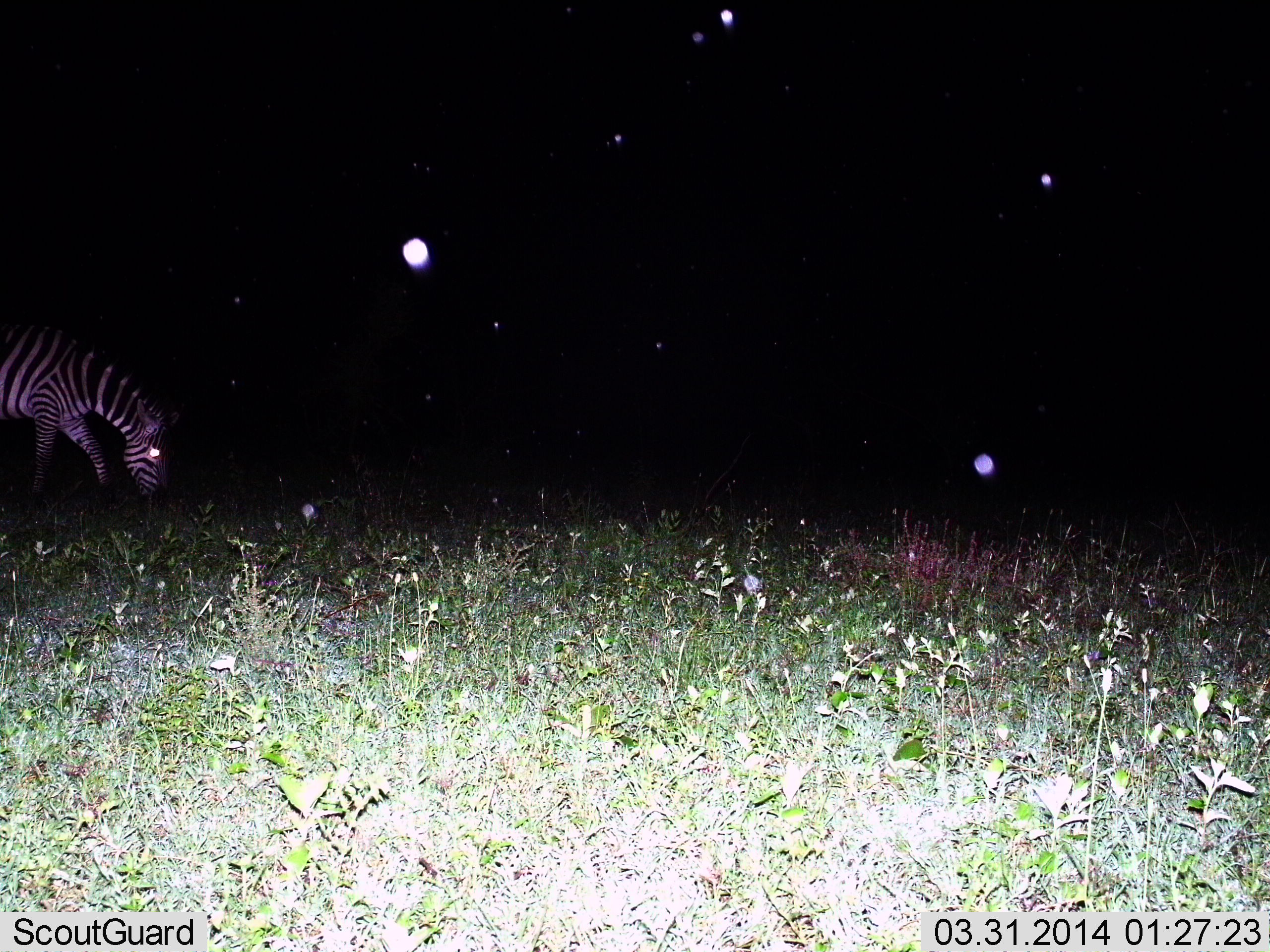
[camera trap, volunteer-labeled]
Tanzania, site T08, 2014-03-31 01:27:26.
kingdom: Animalia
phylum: Chordata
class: Mammalia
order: Perissodactyla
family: Equidae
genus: Equus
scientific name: Equus quagga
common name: plains zebra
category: zebra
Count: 1.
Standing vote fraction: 10%.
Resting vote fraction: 0%.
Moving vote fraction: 0%.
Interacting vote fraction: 0%.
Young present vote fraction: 0%.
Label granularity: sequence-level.